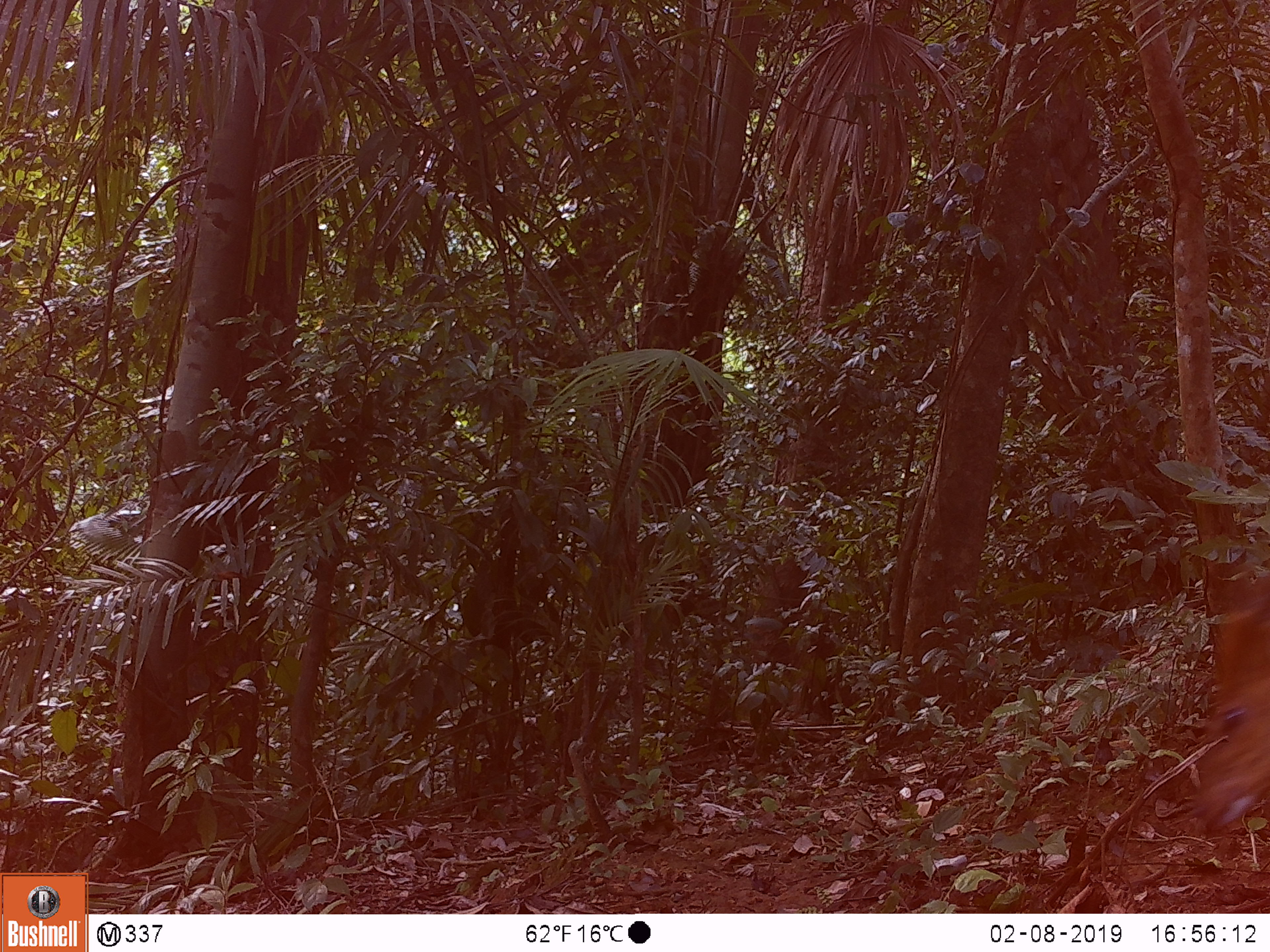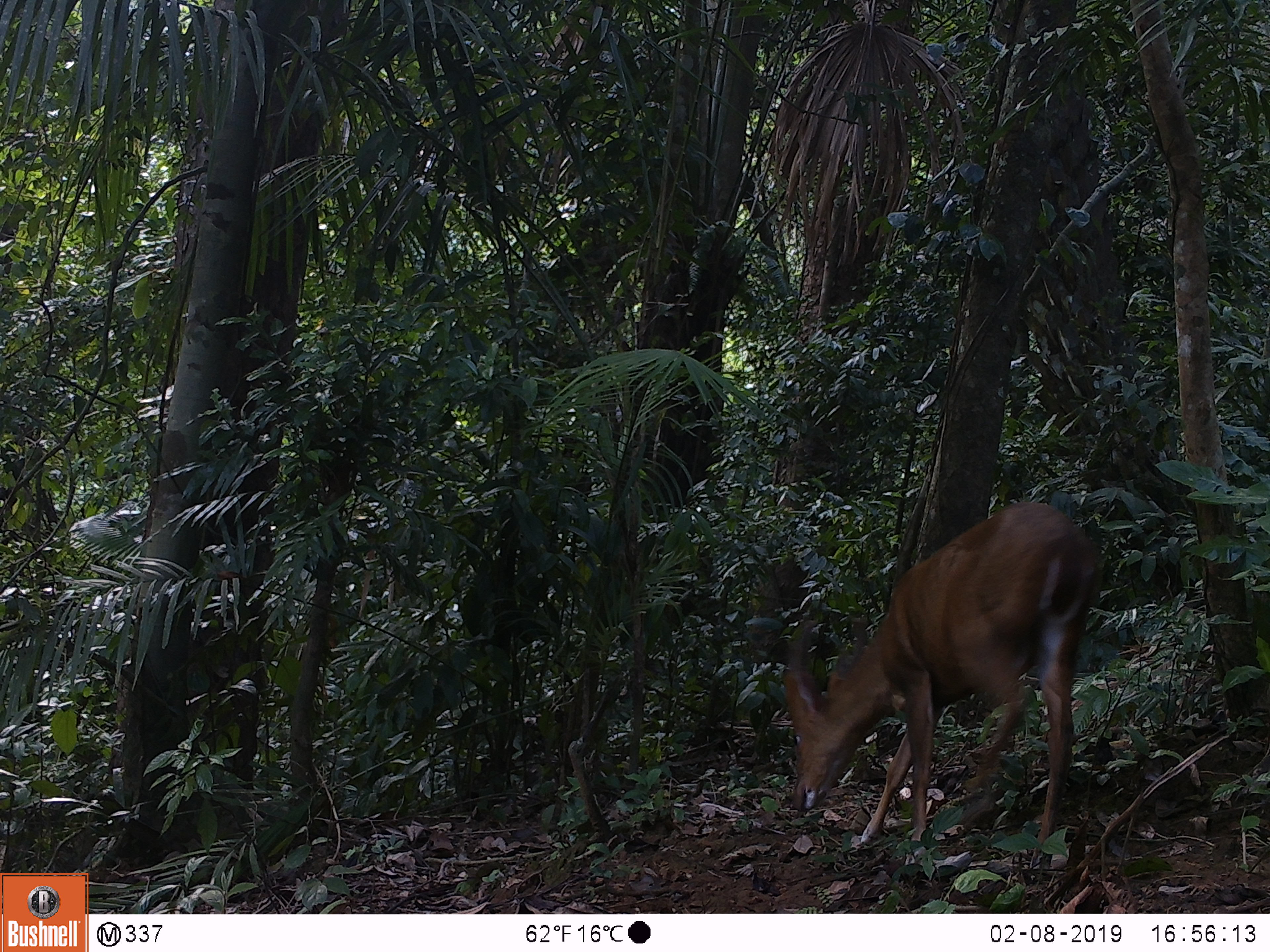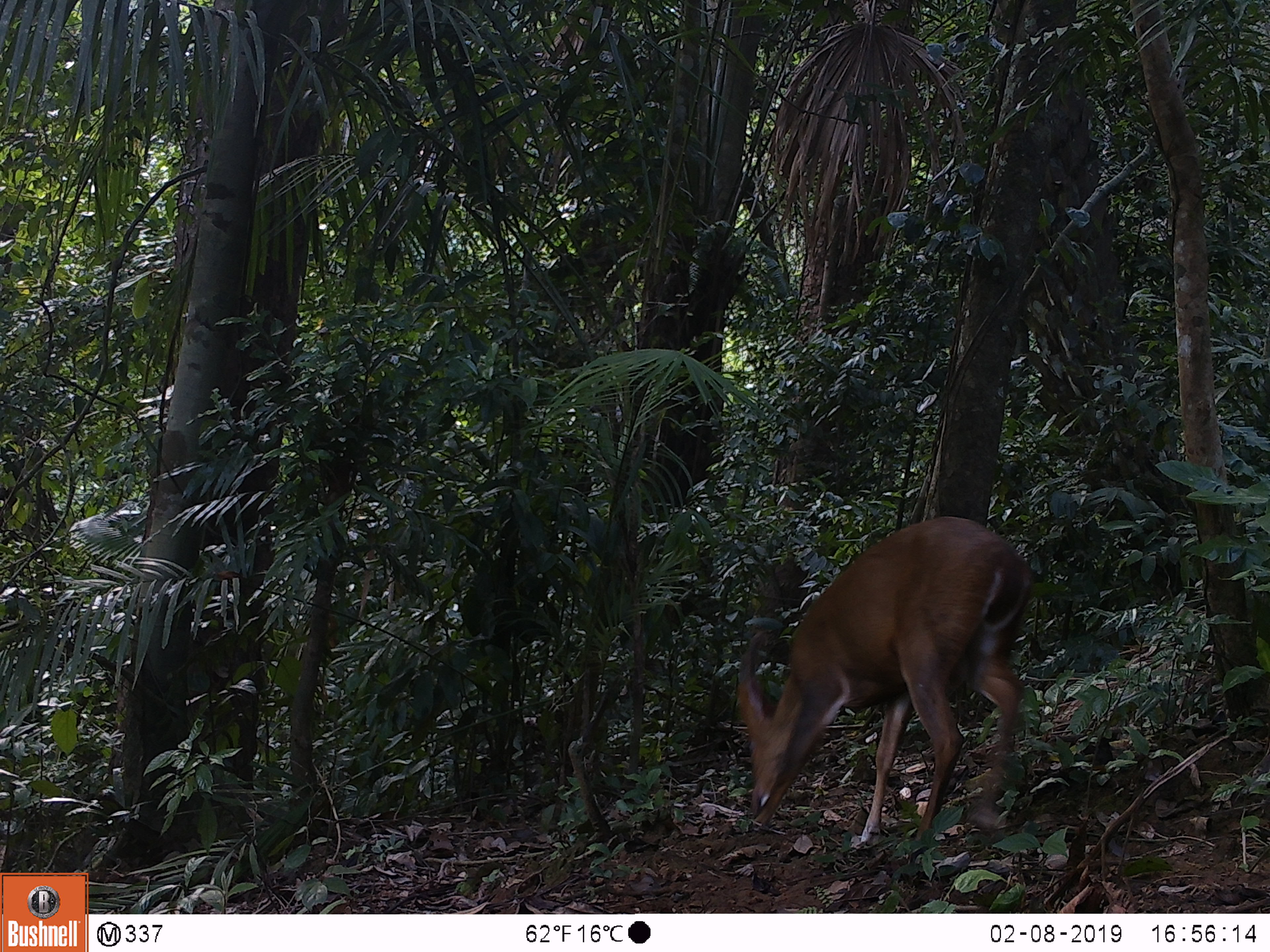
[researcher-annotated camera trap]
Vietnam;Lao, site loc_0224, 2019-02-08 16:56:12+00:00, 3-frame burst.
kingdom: Animalia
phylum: Chordata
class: Mammalia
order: Artiodactyla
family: Cervidae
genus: Muntiacus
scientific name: Muntiacus vuquangensis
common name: large-antlered muntjac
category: large antlered muntjac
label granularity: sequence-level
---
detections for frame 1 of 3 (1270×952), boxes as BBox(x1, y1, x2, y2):
large antlered muntjac: BBox(1186, 545, 1270, 841)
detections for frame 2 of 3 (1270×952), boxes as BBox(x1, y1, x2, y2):
large antlered muntjac: BBox(782, 499, 1100, 846)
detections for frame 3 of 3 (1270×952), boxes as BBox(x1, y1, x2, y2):
large antlered muntjac: BBox(732, 513, 1034, 847)